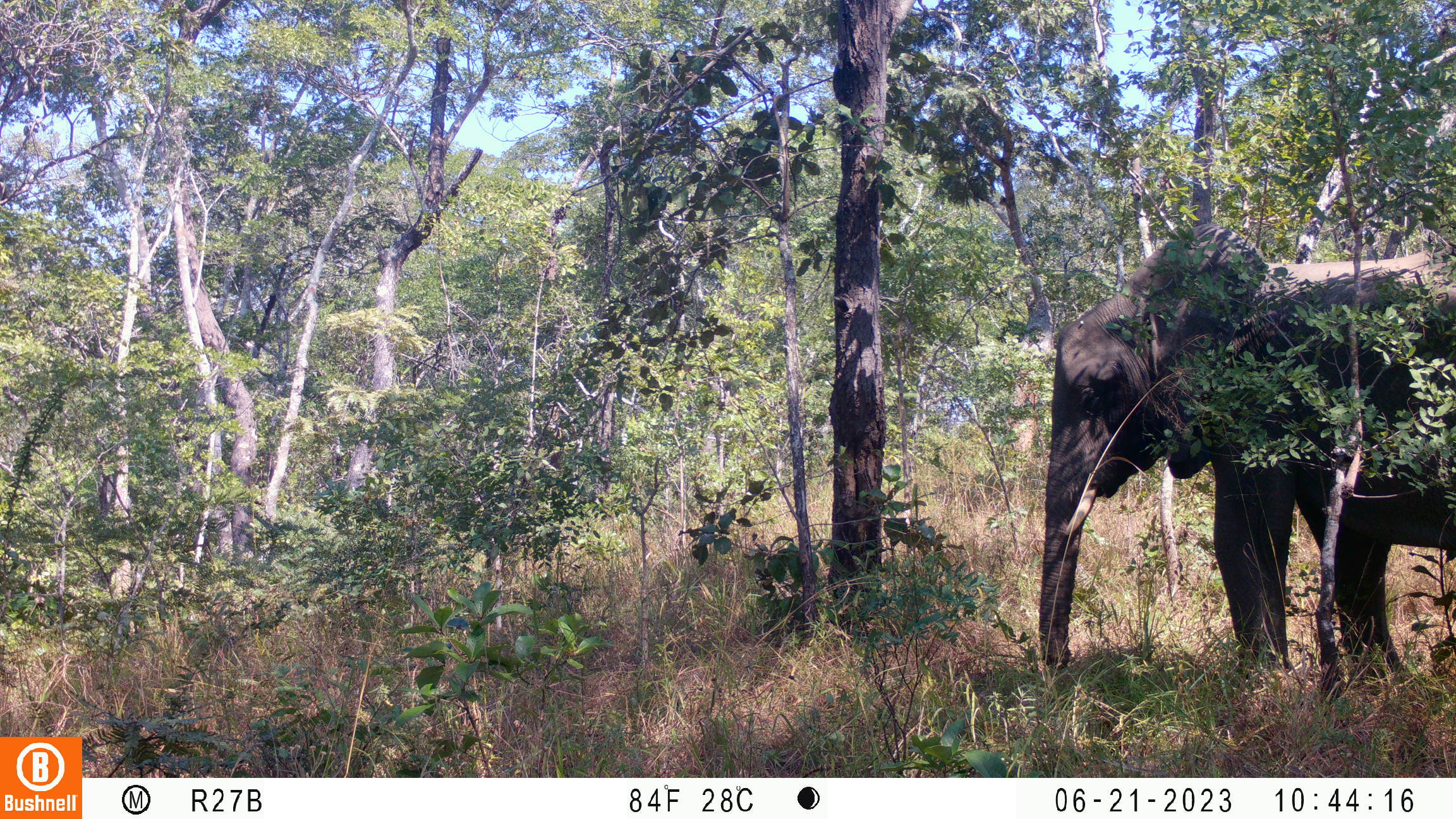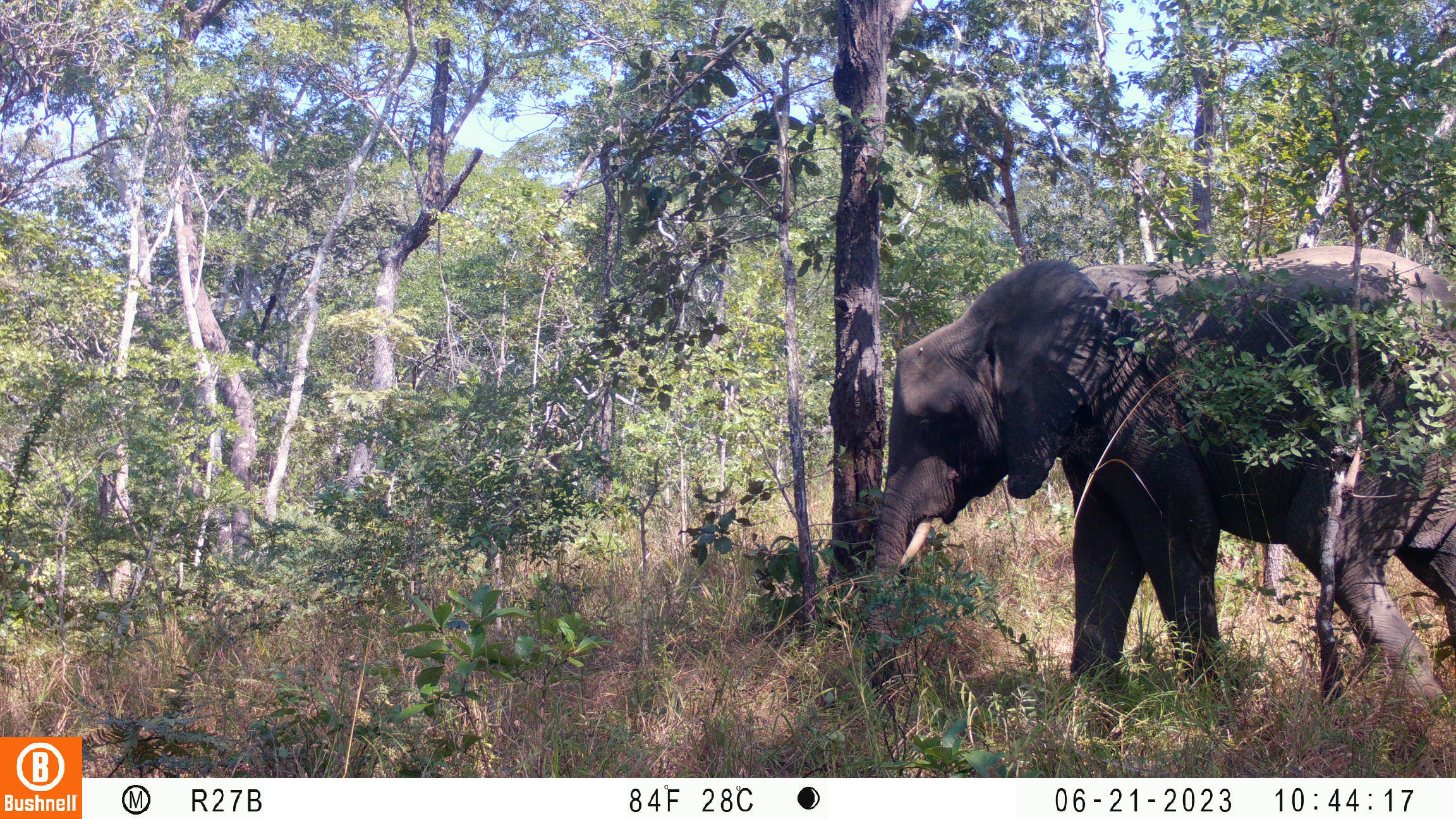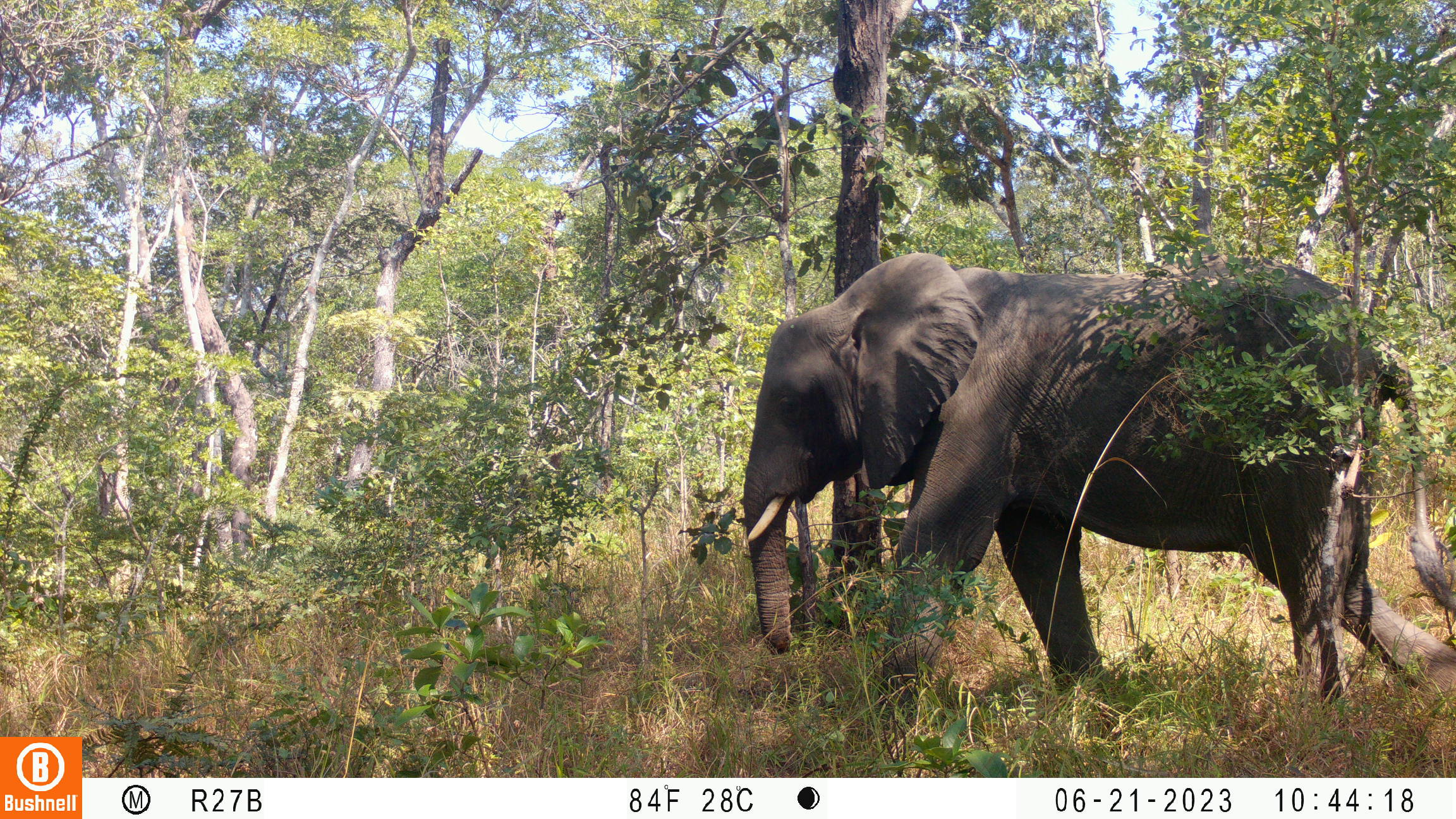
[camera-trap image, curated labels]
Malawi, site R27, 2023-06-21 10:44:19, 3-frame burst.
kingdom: Animalia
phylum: Chordata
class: Mammalia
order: Proboscidea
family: Elephantidae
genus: Loxodonta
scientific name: Loxodonta africana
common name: african savanna elephant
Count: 1.